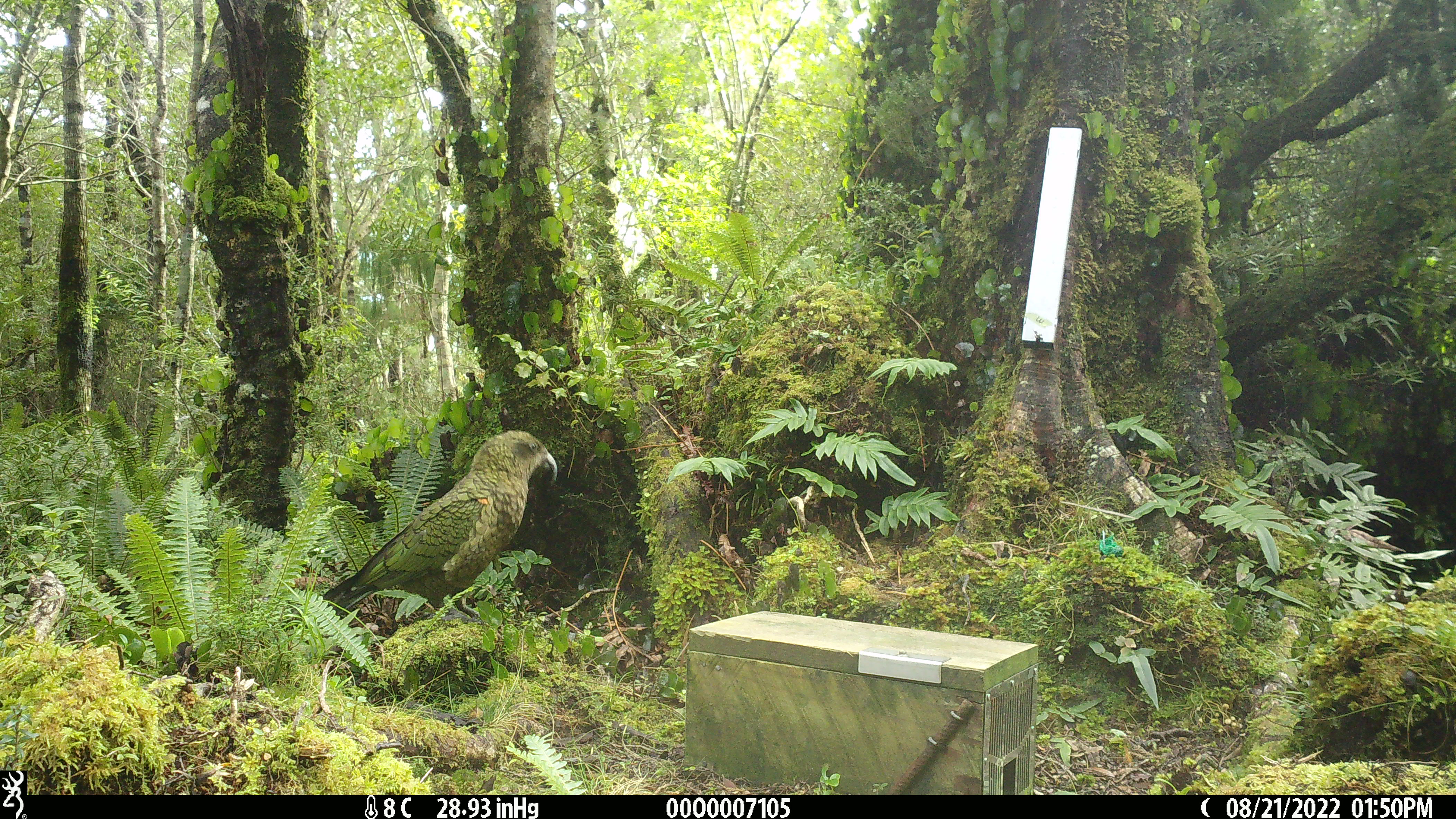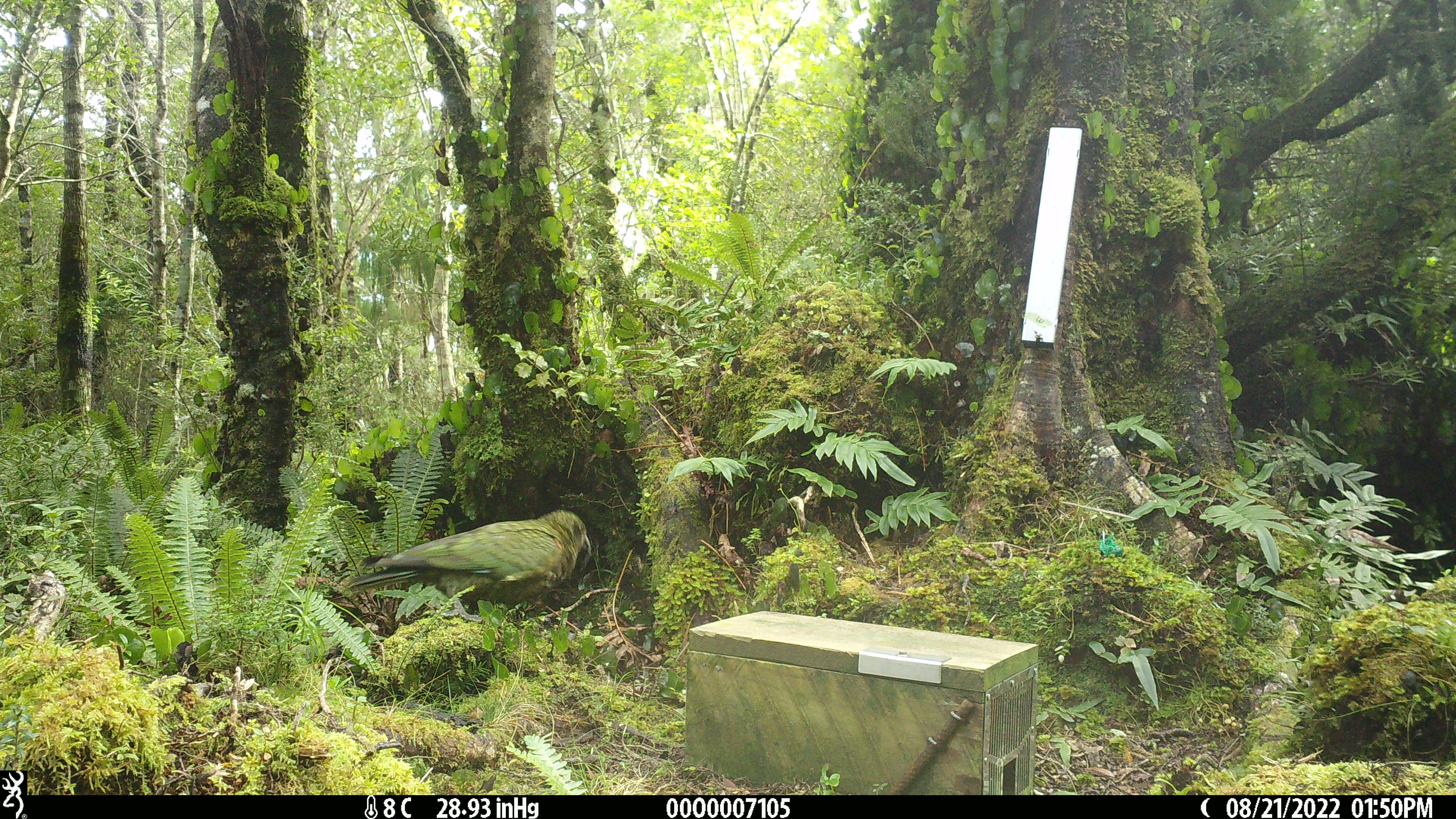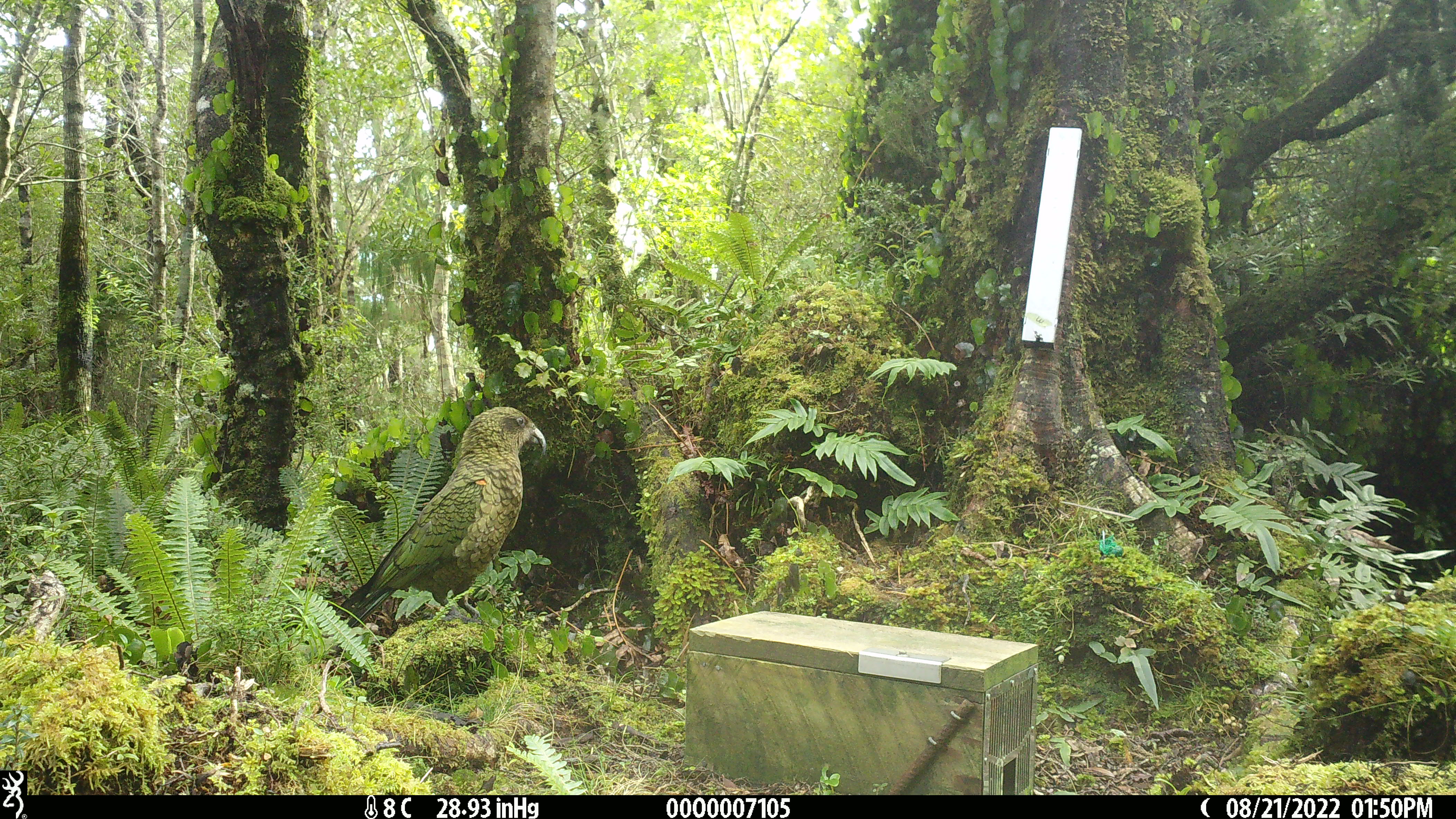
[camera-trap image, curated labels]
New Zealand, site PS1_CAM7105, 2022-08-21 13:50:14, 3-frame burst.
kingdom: Animalia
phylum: Chordata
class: Aves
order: Psittaciformes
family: Strigopidae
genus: Nestor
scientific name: Nestor notabilis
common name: kea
Kea (Nestor notabilis).